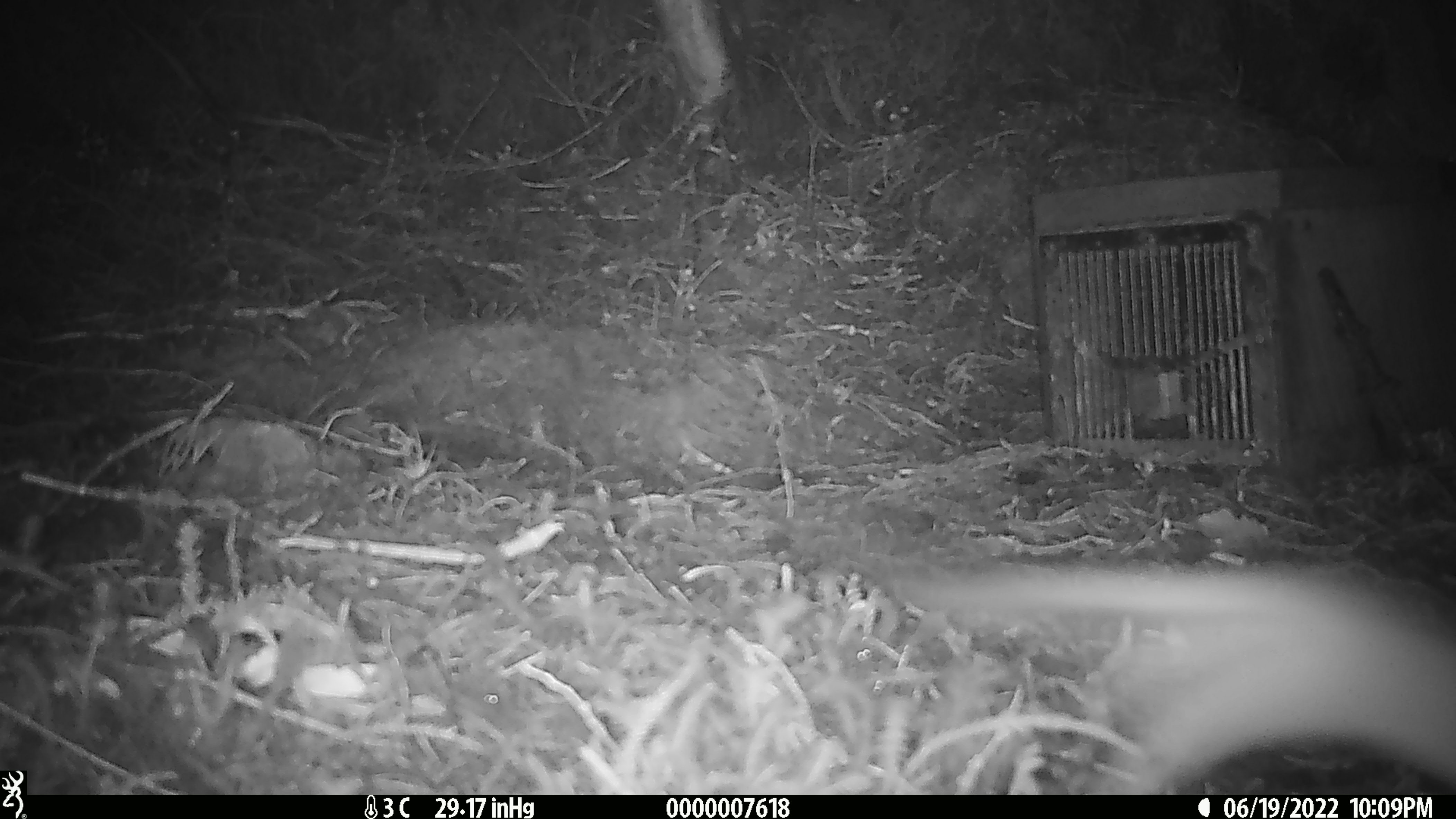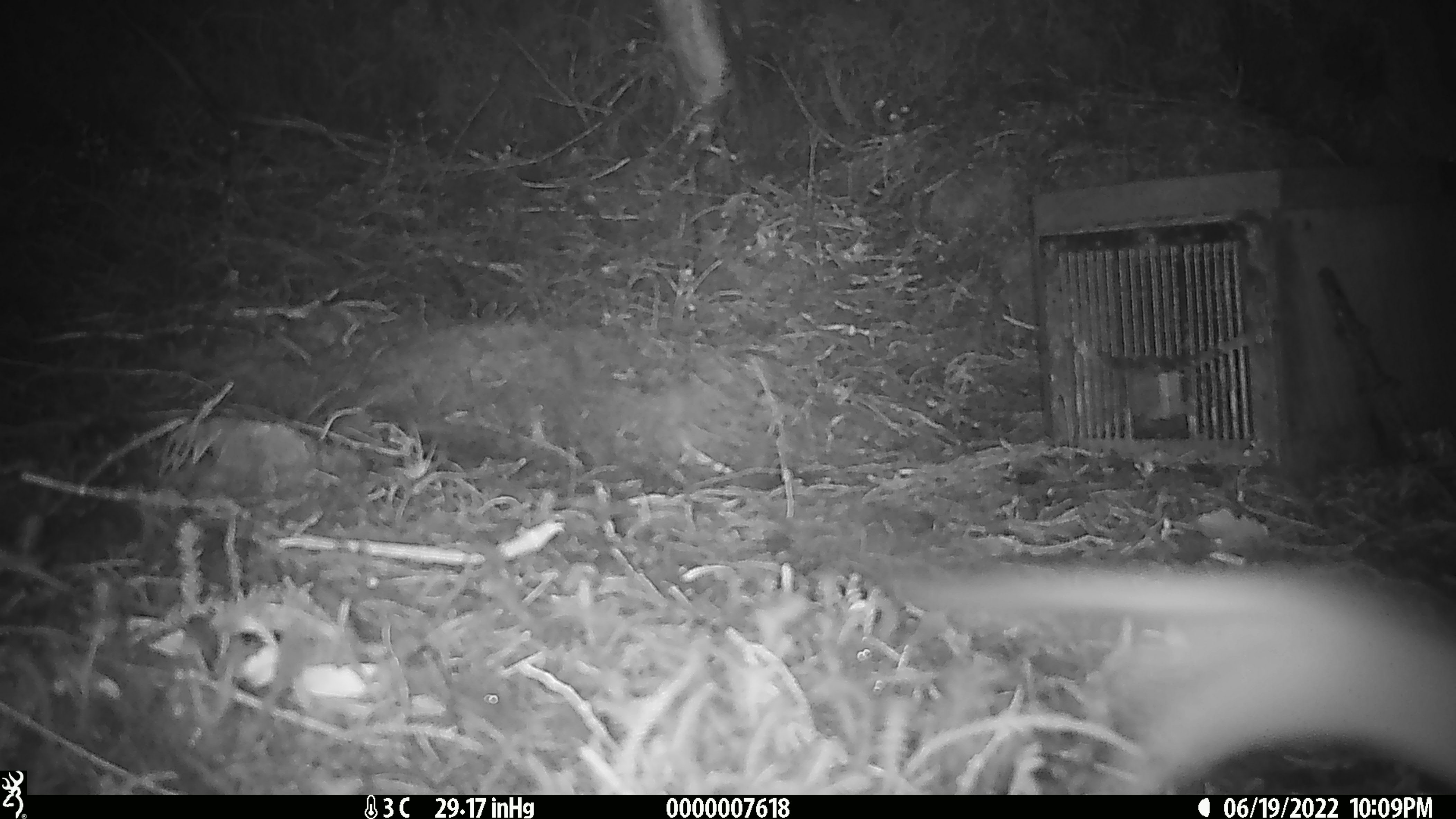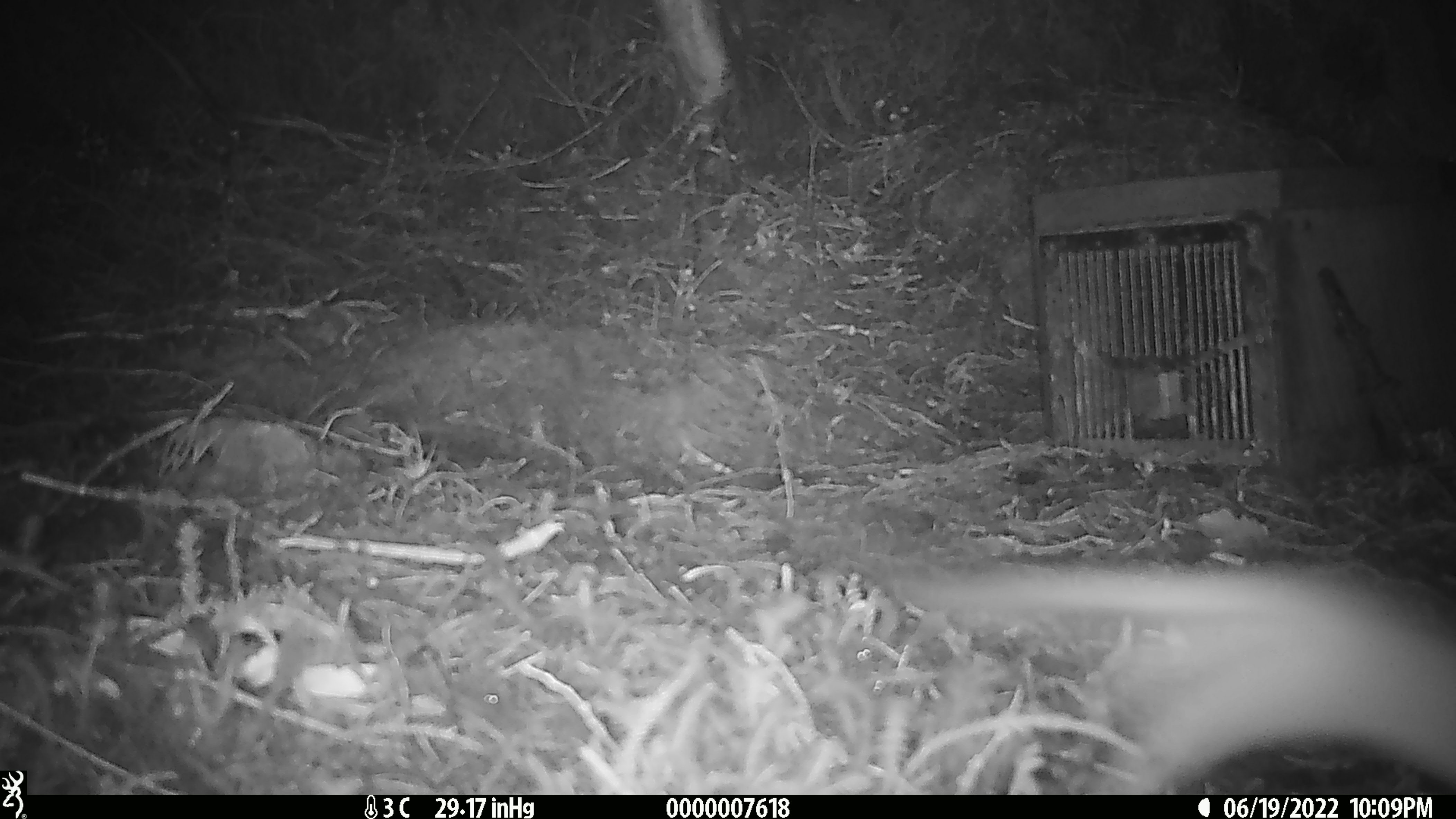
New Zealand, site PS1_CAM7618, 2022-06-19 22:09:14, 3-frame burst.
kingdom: Animalia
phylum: Chordata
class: Mammalia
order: Carnivora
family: Mustelidae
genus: Mustela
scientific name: Mustela erminea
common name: stoat